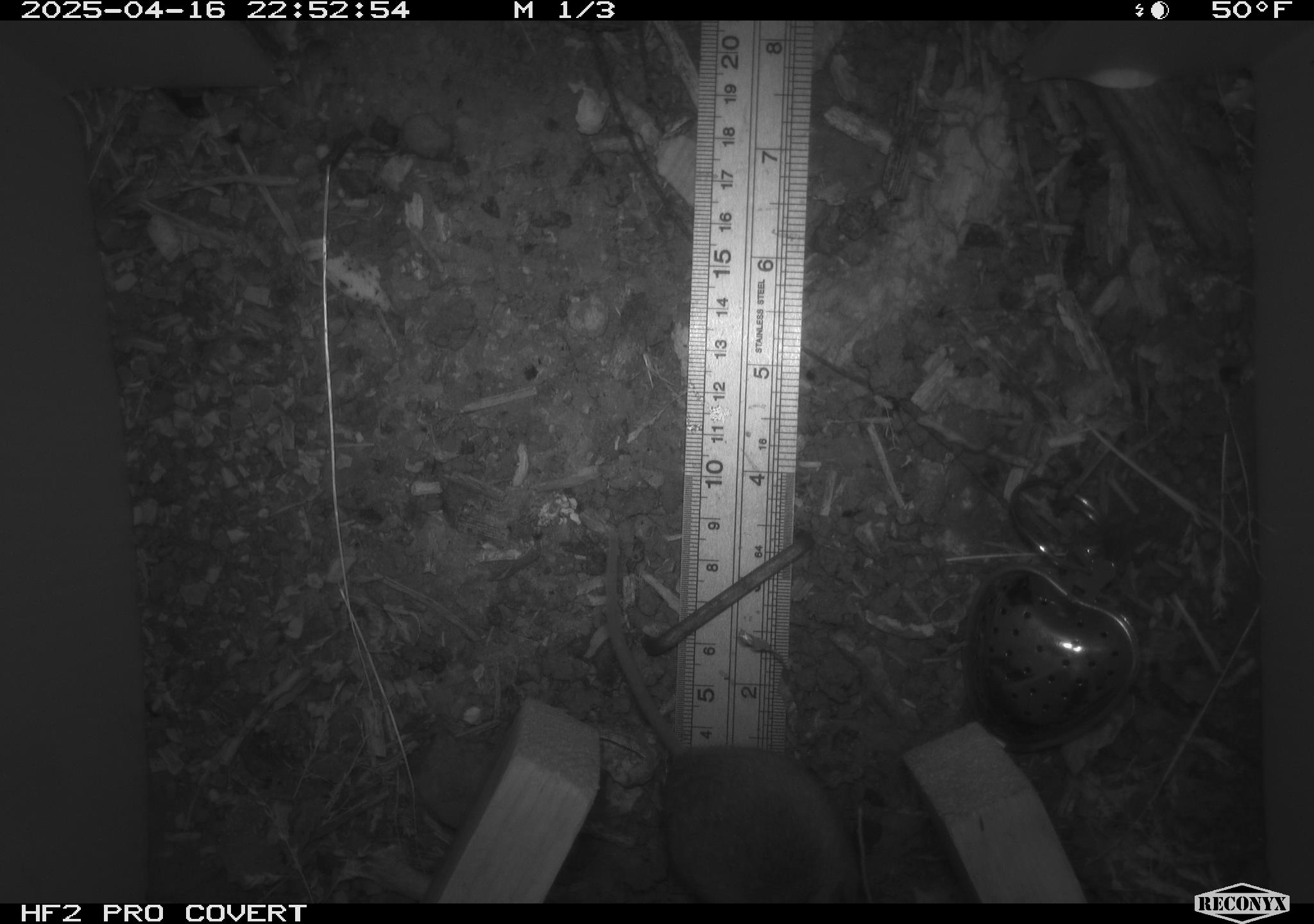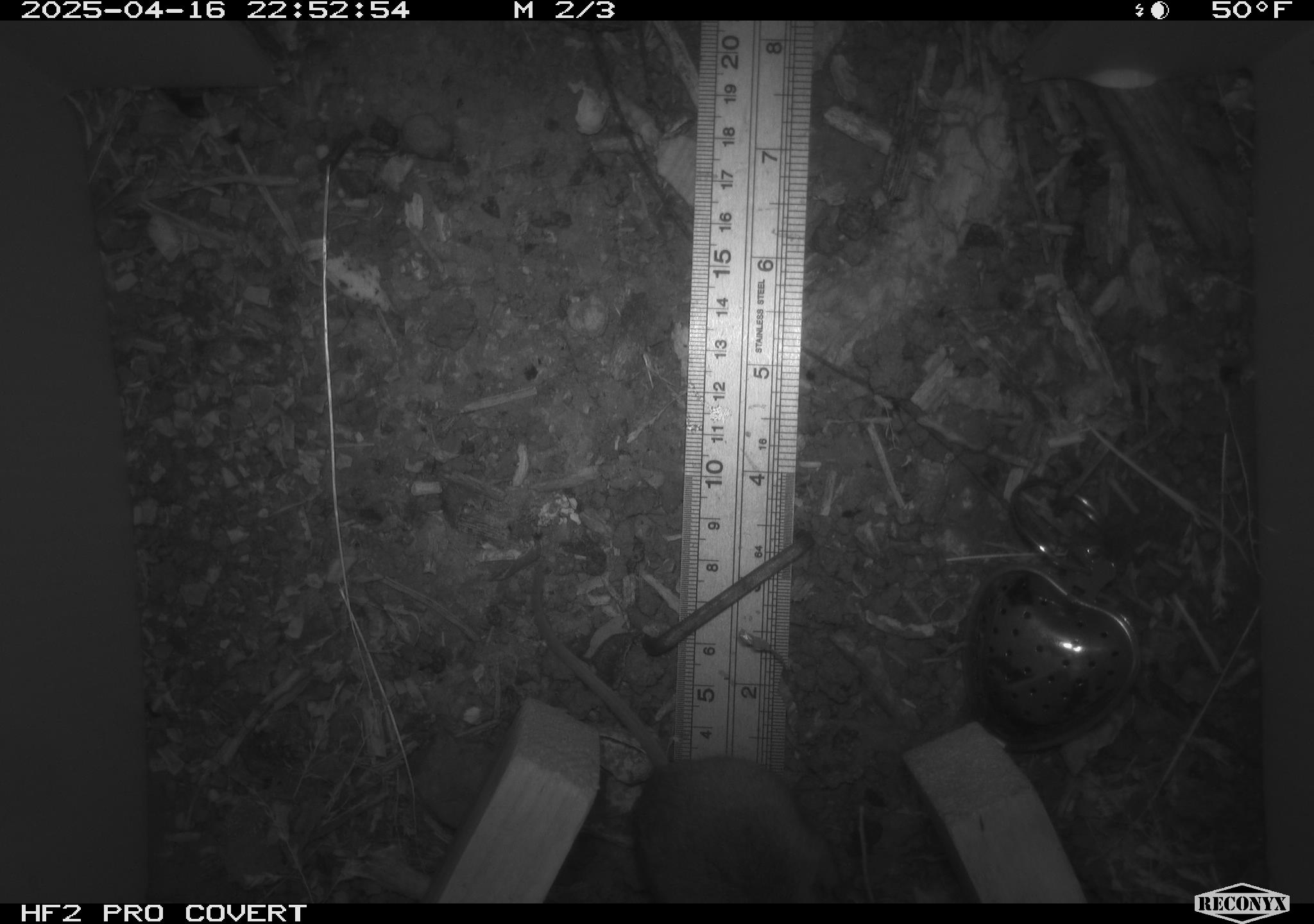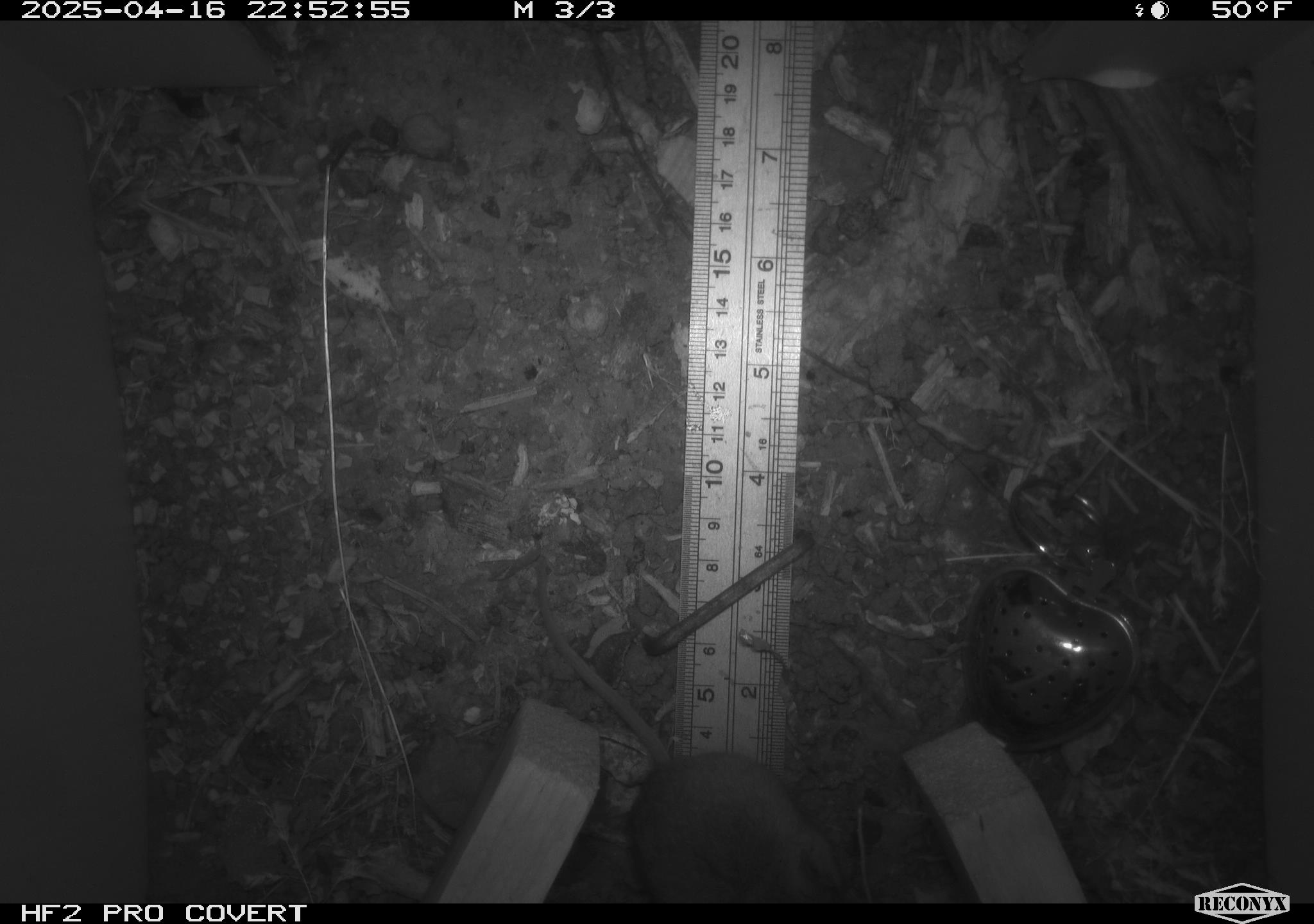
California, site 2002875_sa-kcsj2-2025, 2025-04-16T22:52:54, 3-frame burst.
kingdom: Animalia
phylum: Chordata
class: Mammalia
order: Rodentia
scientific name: Rodentia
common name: rodent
Rodent (Rodentia).